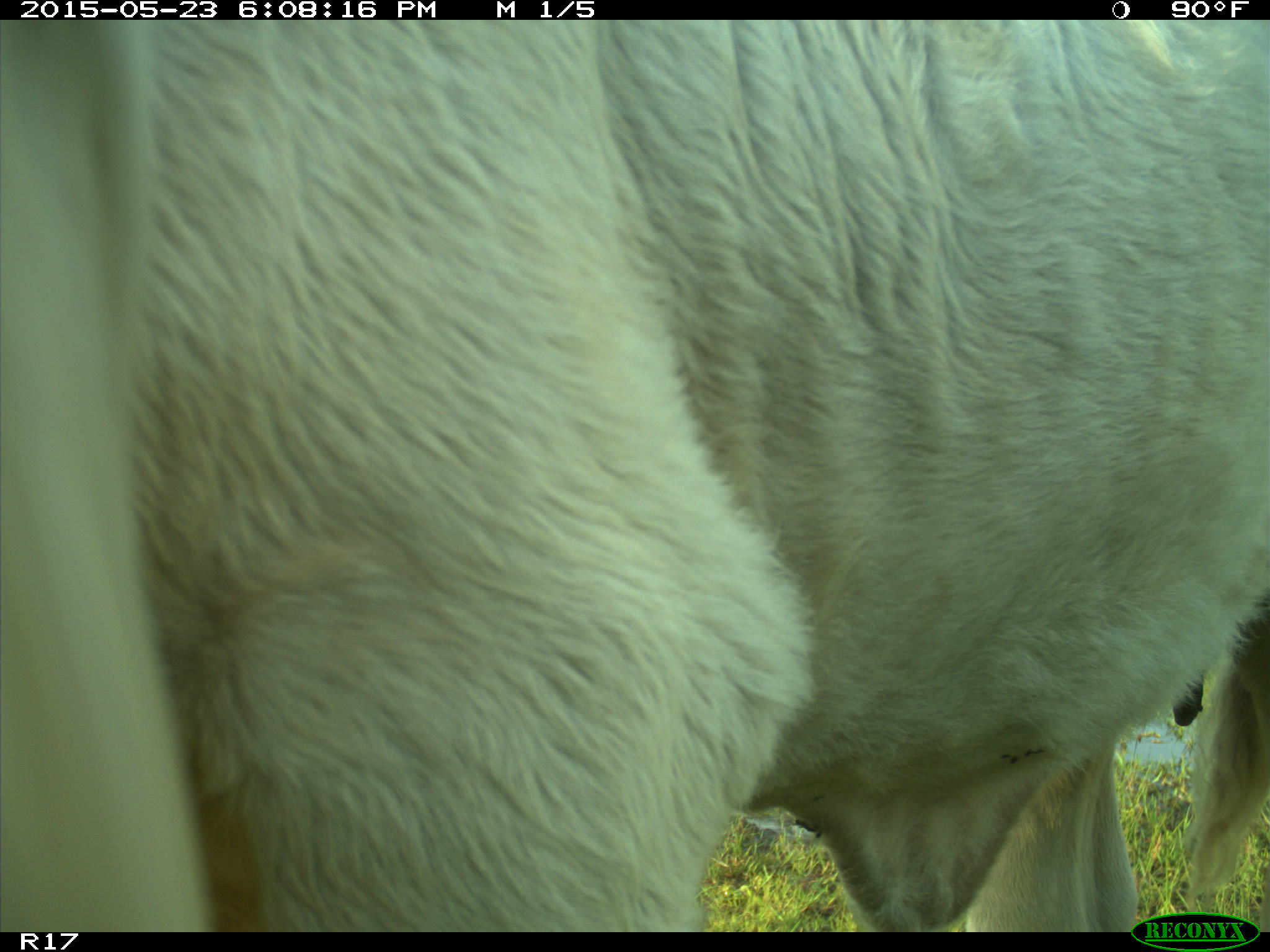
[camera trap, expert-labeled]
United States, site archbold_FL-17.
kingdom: Animalia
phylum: Chordata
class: Mammalia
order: Artiodactyla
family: Bovidae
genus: Bos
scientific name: Bos taurus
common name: domestic cow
Bos taurus (domestic cow).